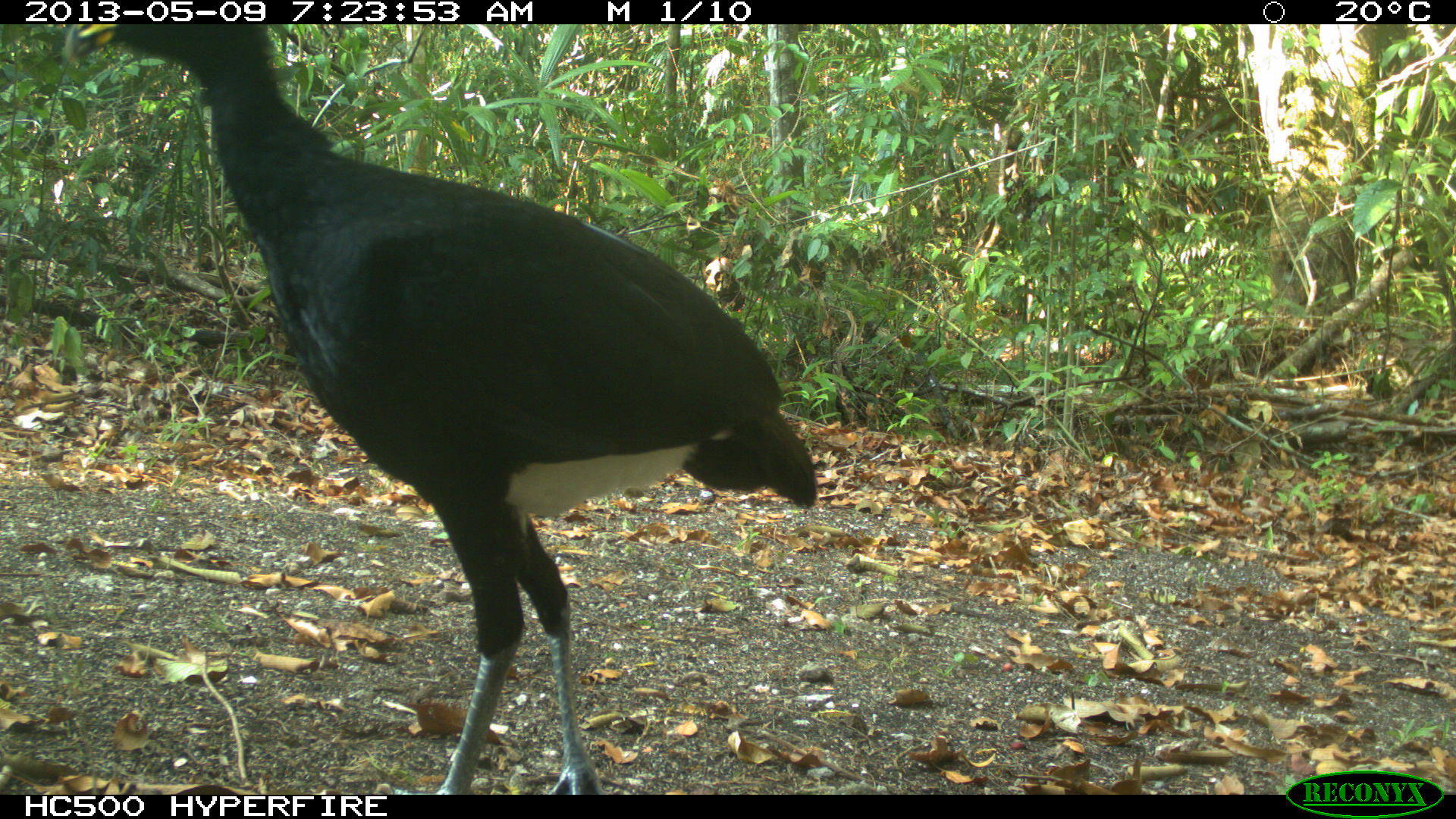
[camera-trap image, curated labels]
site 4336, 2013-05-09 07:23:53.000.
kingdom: Animalia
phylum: Chordata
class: Aves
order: Galliformes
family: Cracidae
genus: Crax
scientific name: Crax rubra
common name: great curassow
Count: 1.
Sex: male.